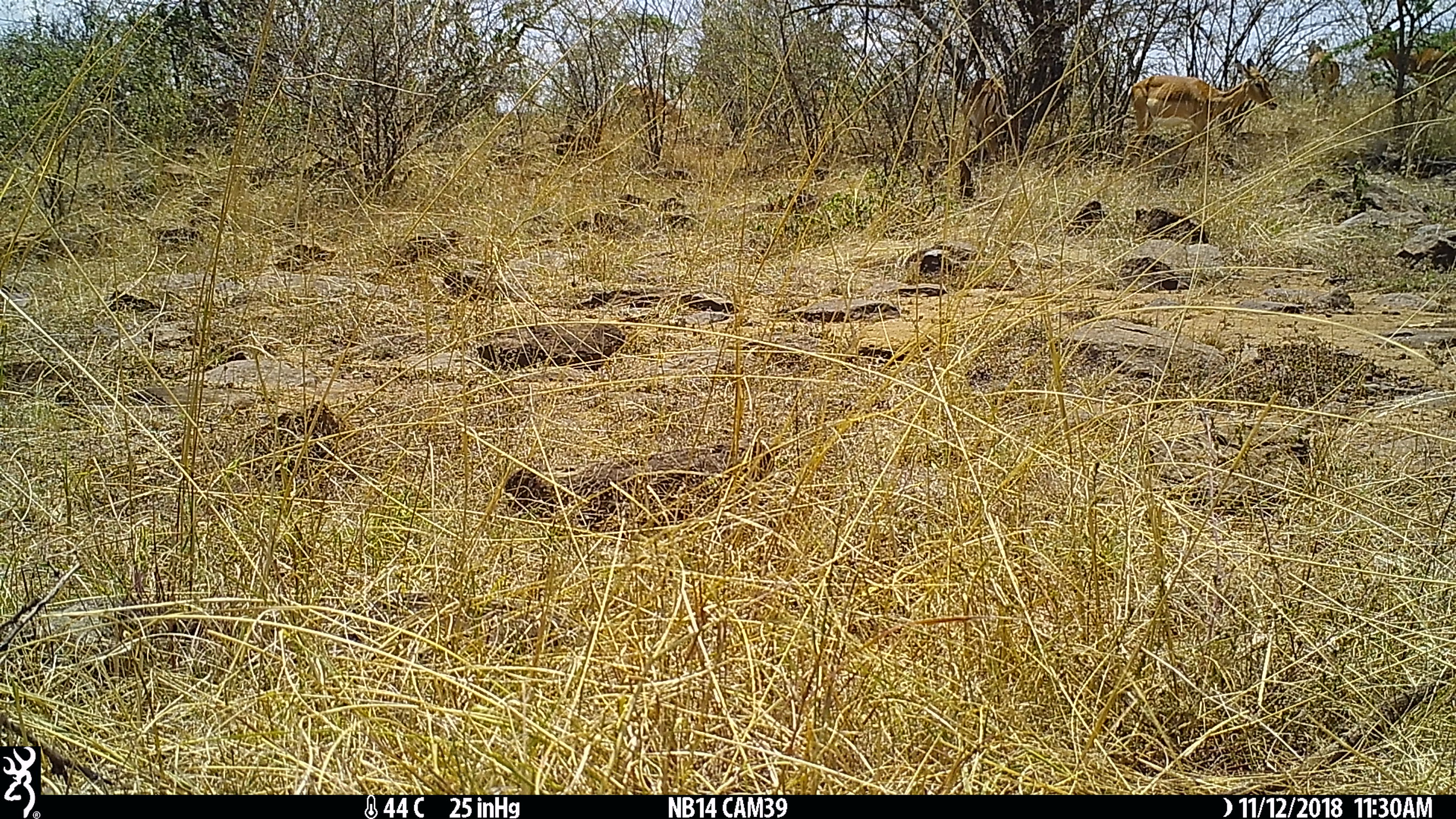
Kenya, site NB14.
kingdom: Animalia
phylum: Chordata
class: Mammalia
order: Artiodactyla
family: Bovidae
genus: Aepyceros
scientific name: Aepyceros melampus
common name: impala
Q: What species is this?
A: Impala (Aepyceros melampus).